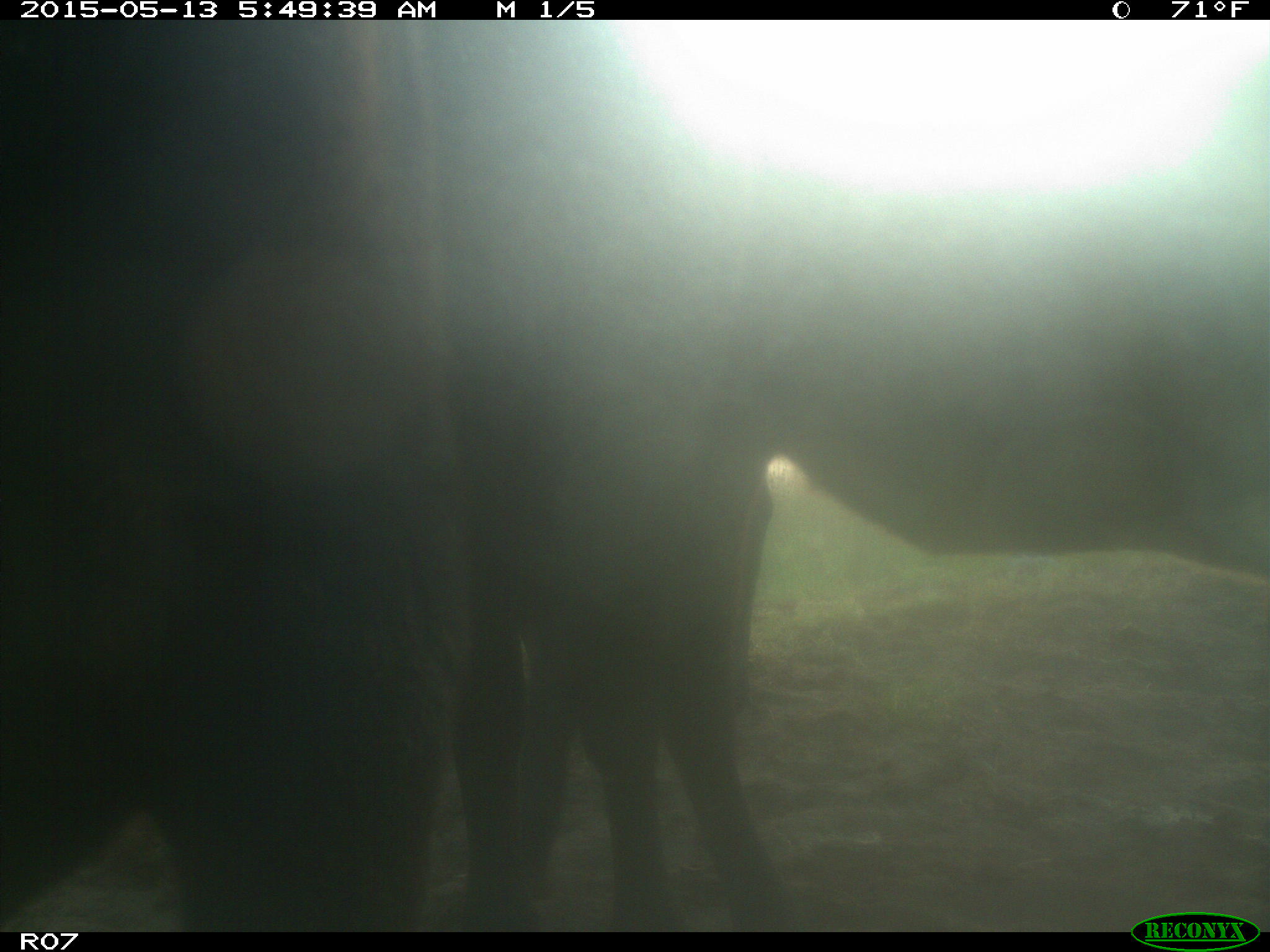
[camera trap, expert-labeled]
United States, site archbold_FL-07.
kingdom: Animalia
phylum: Chordata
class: Mammalia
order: Artiodactyla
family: Bovidae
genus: Bos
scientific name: Bos taurus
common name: domestic cow